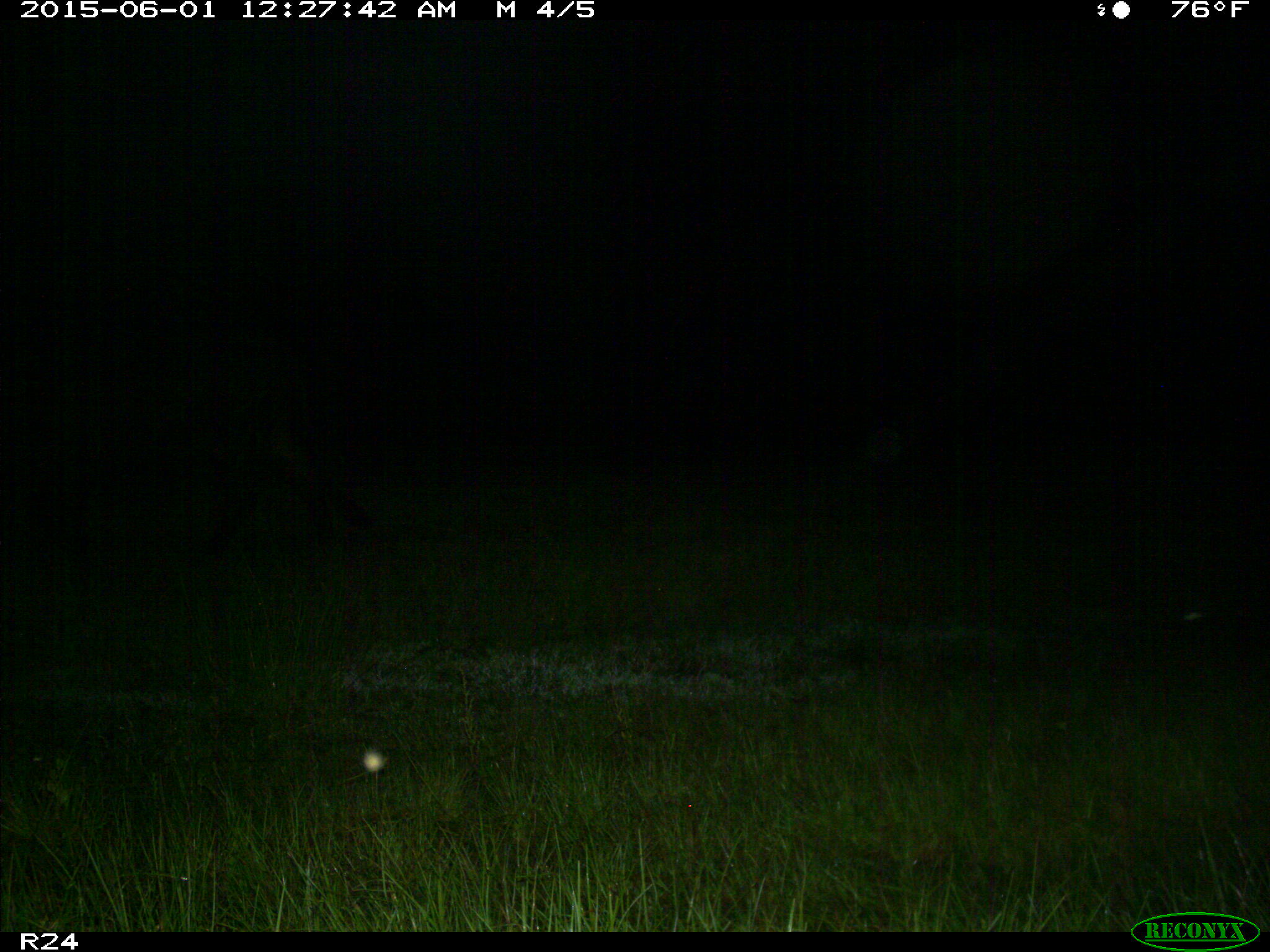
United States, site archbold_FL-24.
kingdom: Animalia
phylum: Chordata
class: Mammalia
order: Artiodactyla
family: Bovidae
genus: Bos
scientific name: Bos taurus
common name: domestic cow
Bos taurus (domestic cow).